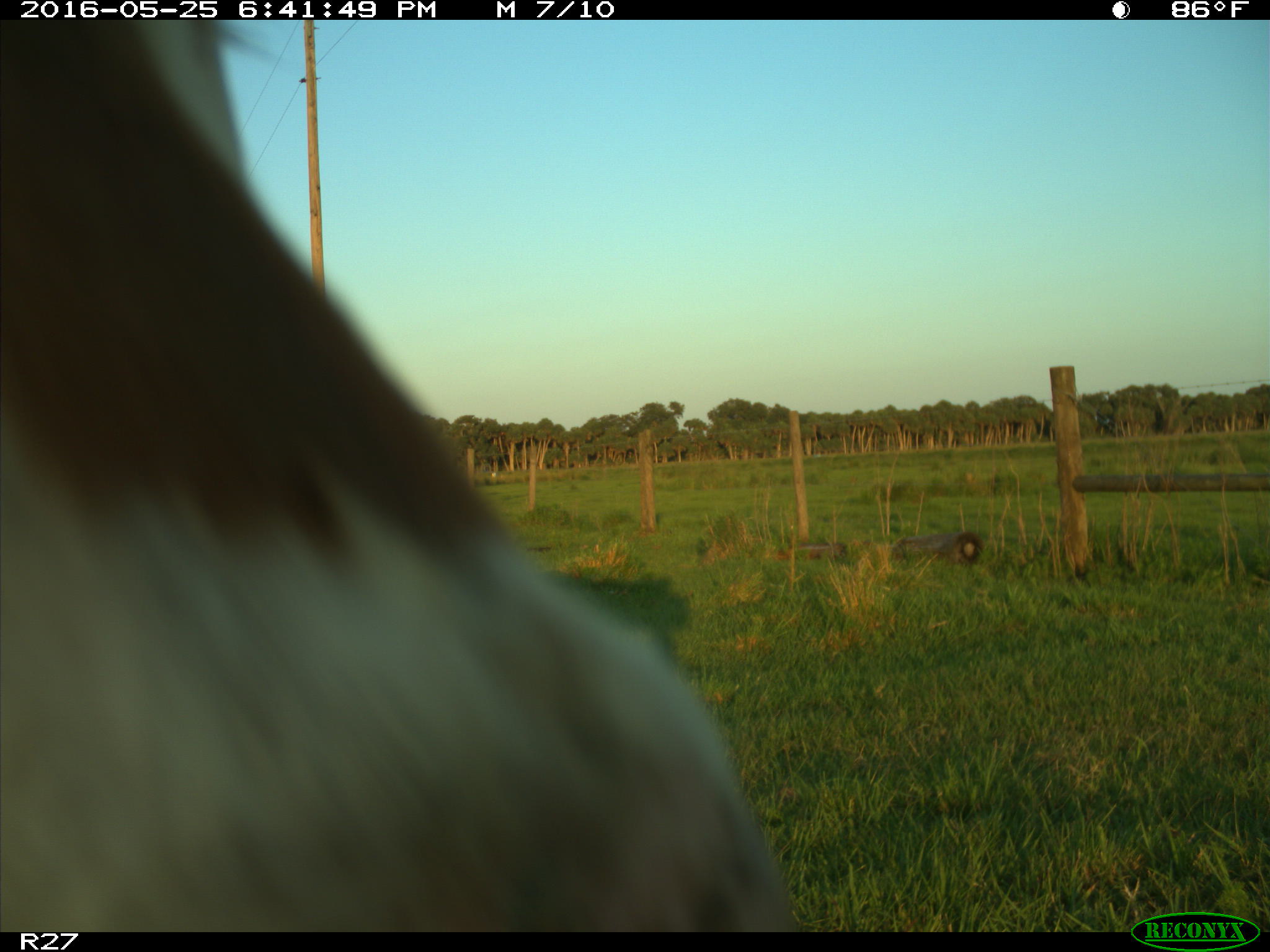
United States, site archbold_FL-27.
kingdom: Animalia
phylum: Chordata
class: Mammalia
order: Artiodactyla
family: Bovidae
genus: Bos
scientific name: Bos taurus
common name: domestic cow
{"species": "Bos taurus (domestic cow)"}